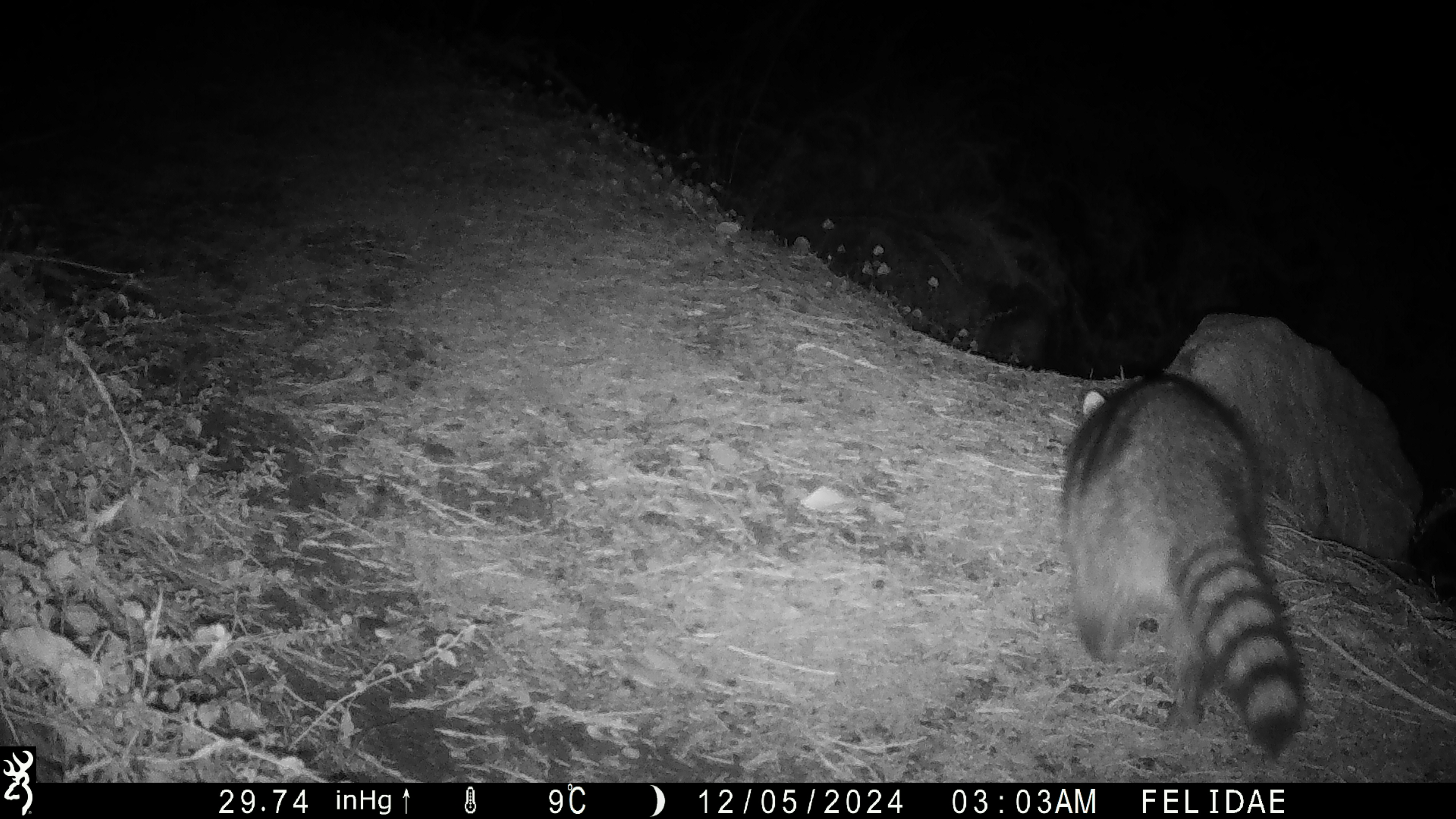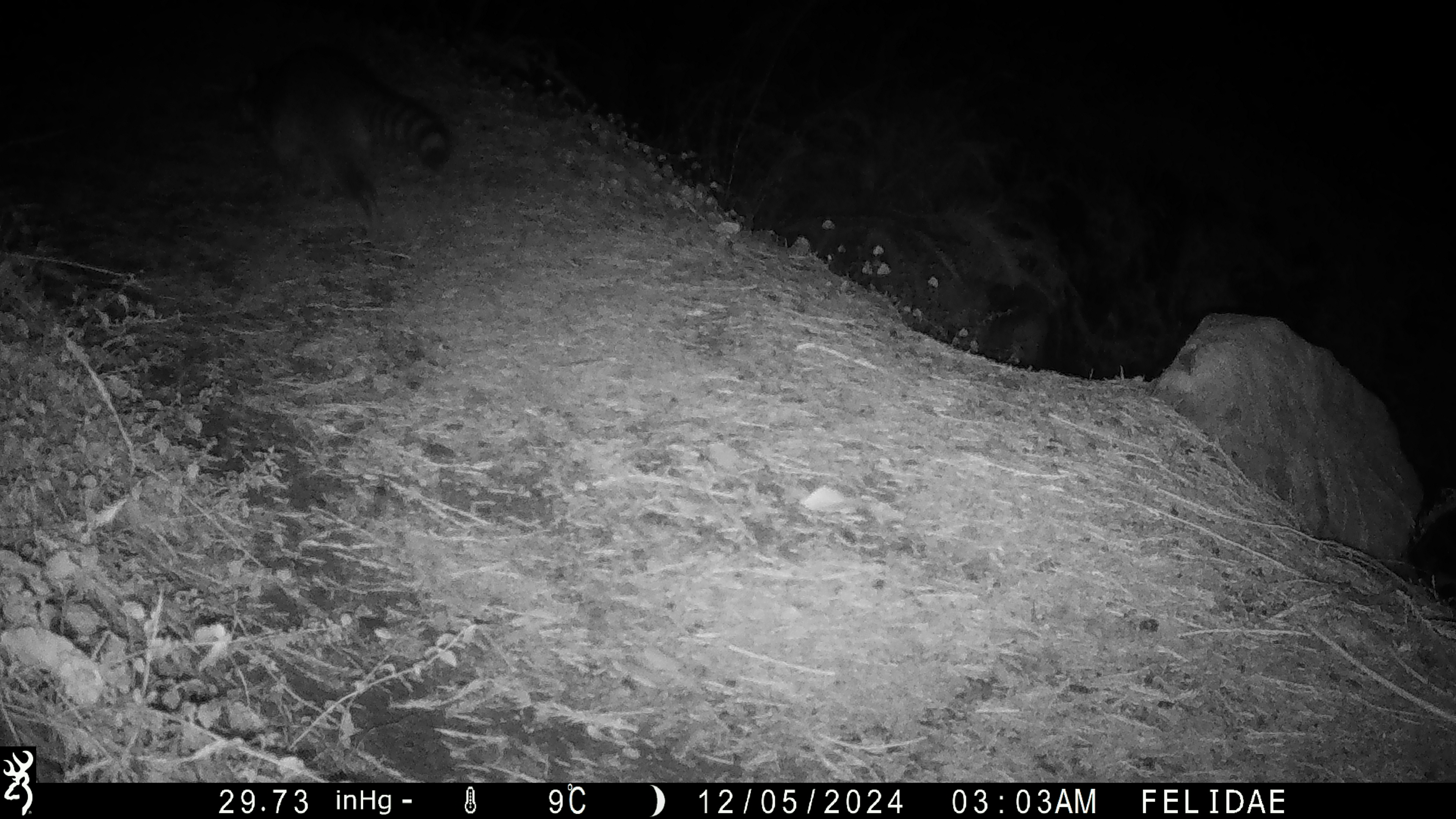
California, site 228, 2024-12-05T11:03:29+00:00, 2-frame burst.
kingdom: Animalia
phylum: Chordata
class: Mammalia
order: Carnivora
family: Procyonidae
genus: Procyon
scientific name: Procyon lotor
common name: raccoon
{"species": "raccoon (Procyon lotor)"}